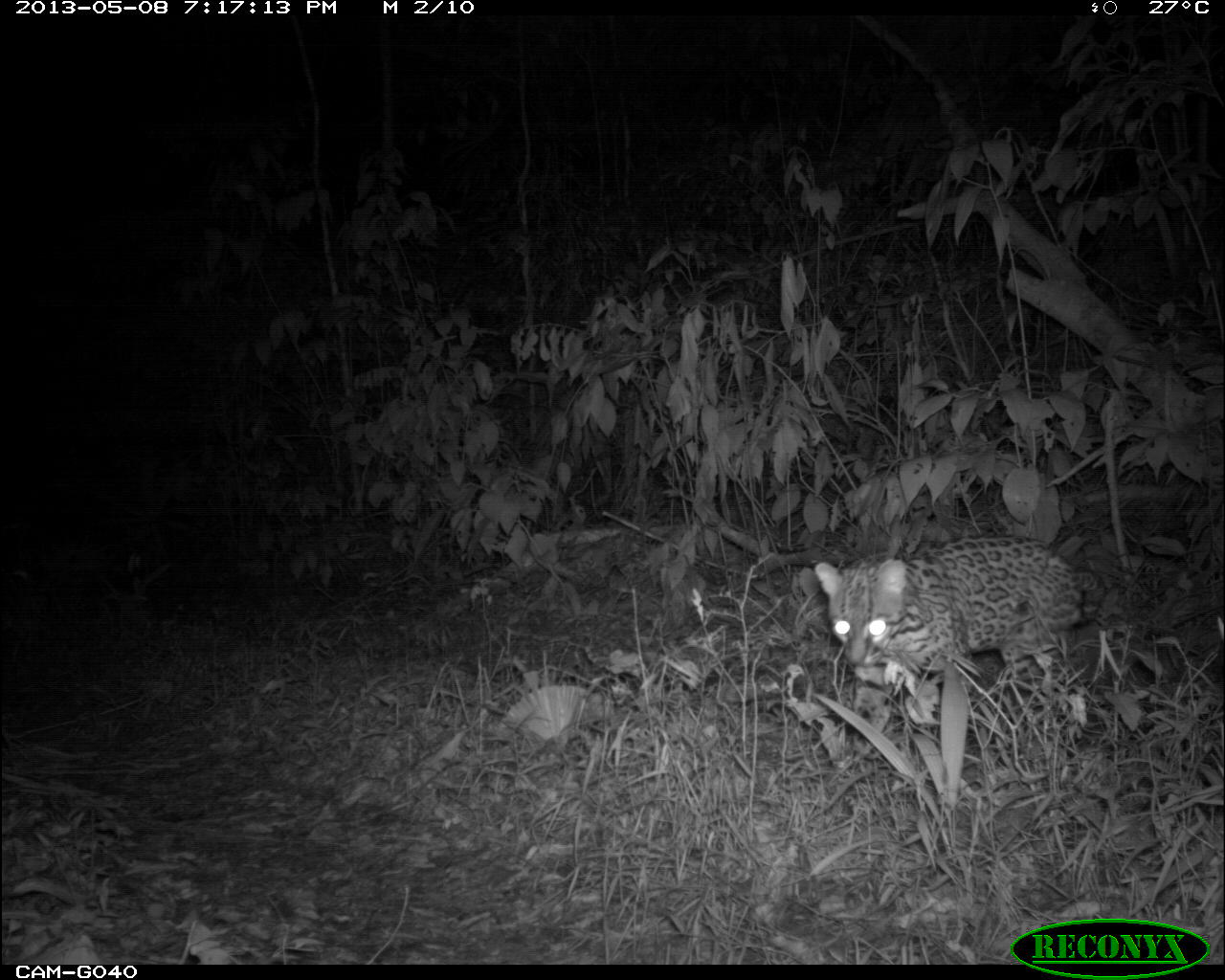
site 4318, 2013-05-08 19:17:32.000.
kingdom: Animalia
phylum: Chordata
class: Mammalia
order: Carnivora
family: Felidae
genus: Leopardus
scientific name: Leopardus pardalis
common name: ocelot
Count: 1.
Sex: male.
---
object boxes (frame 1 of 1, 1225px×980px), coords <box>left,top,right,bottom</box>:
leopardus pardalis: <box>811,533,1106,719</box>